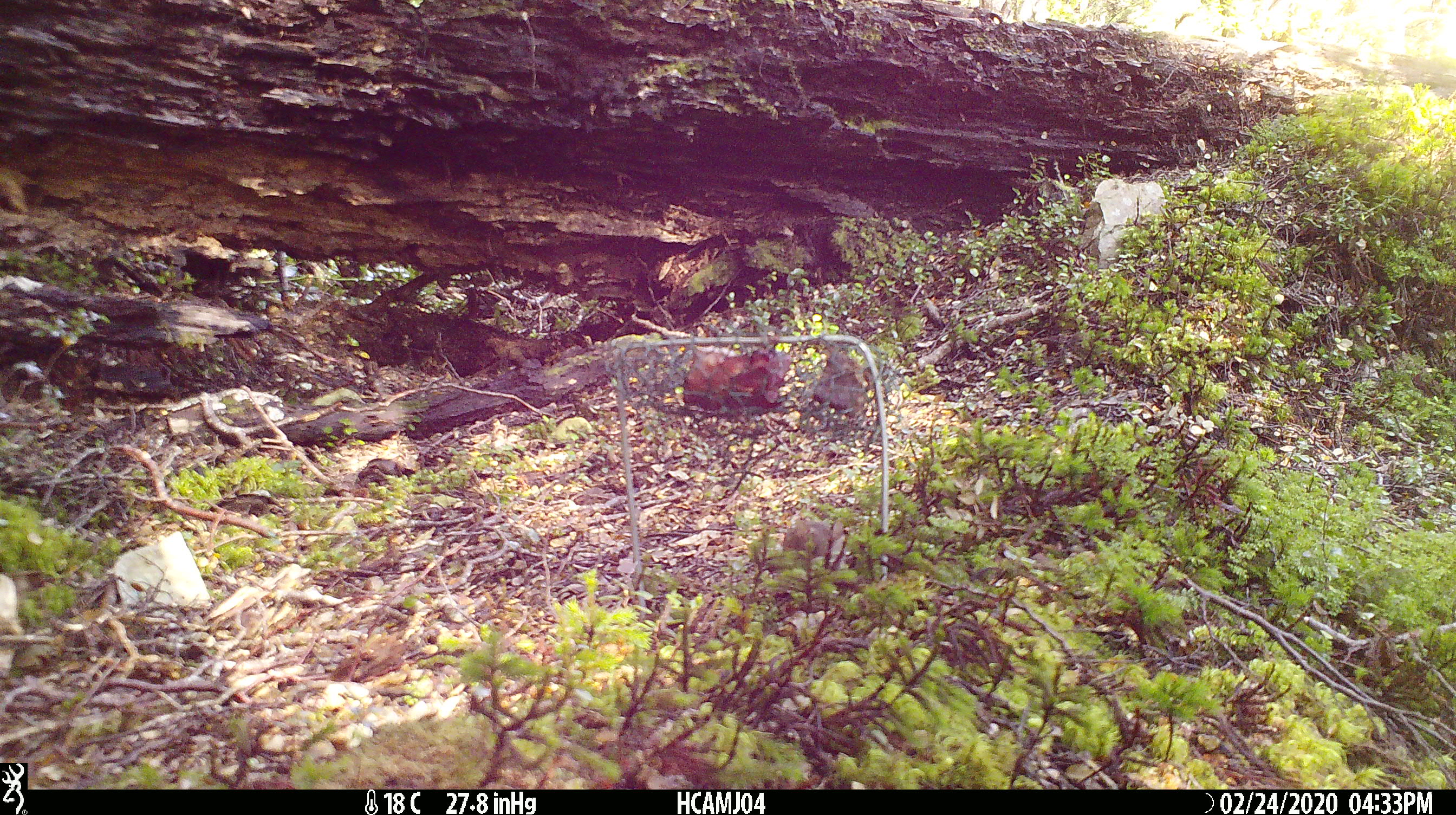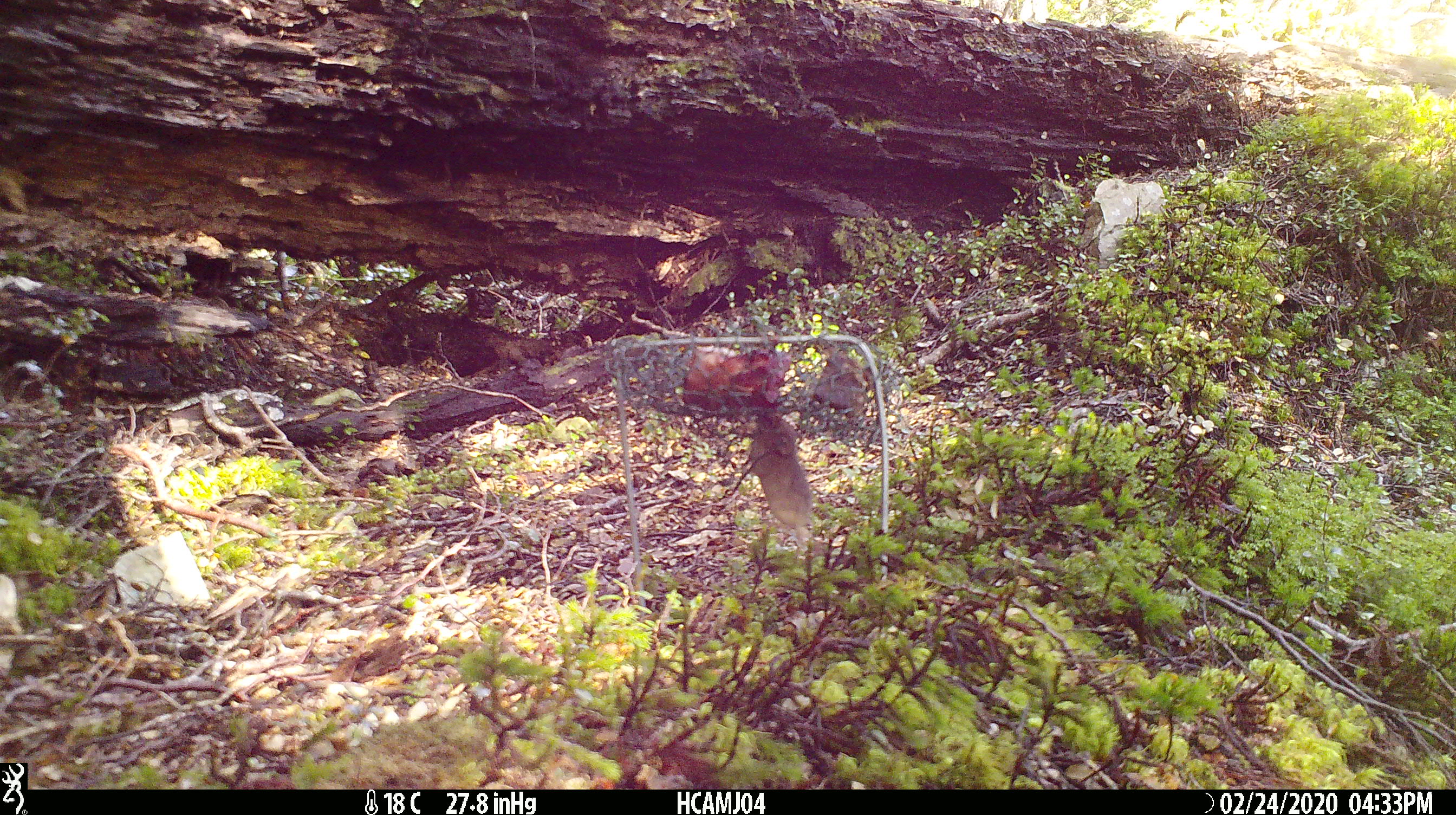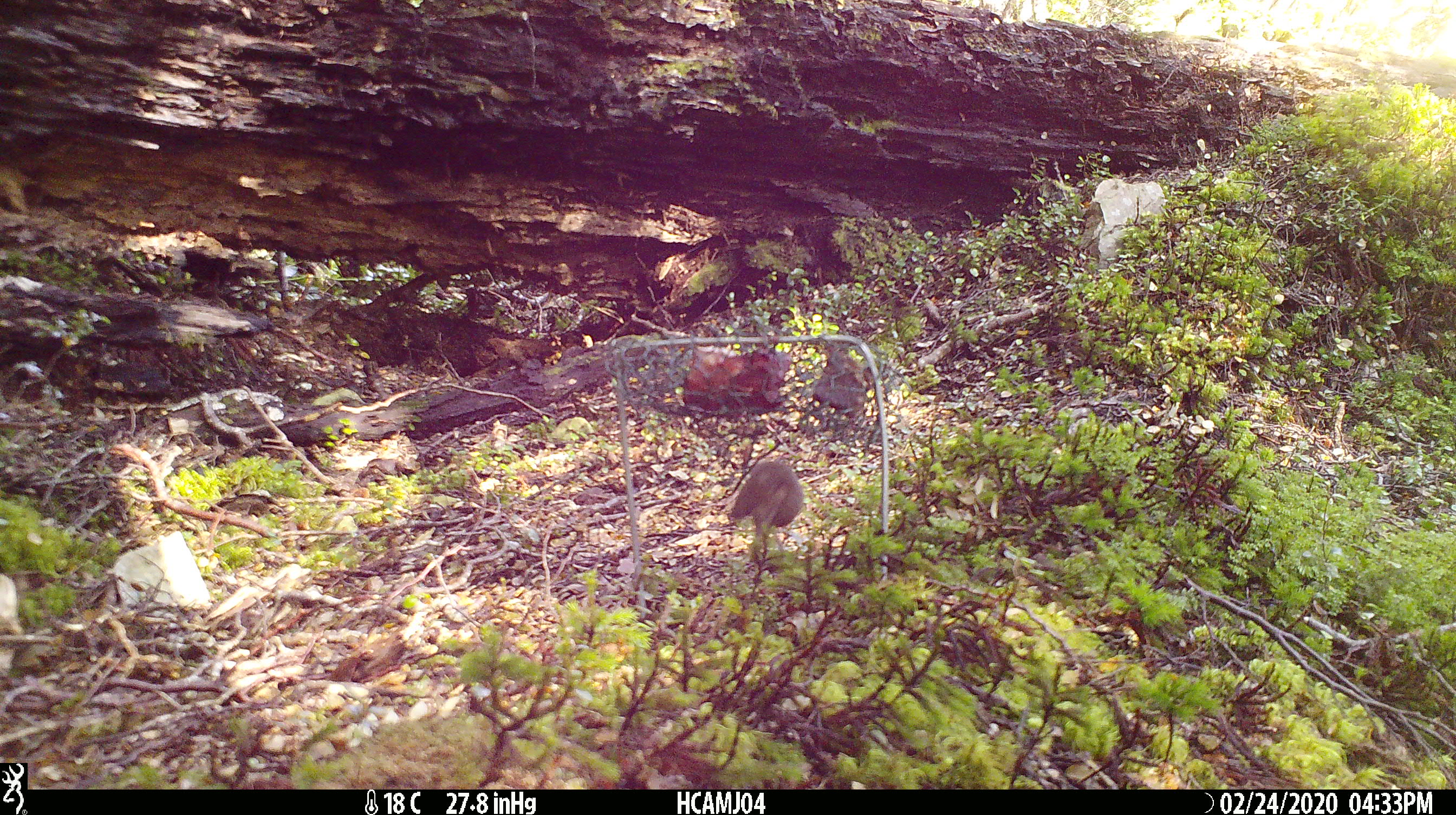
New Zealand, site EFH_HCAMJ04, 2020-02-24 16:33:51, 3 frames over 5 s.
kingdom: Animalia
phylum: Chordata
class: Mammalia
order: Rodentia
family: Muridae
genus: Mus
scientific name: Mus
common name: mouse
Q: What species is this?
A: Mouse (Mus).